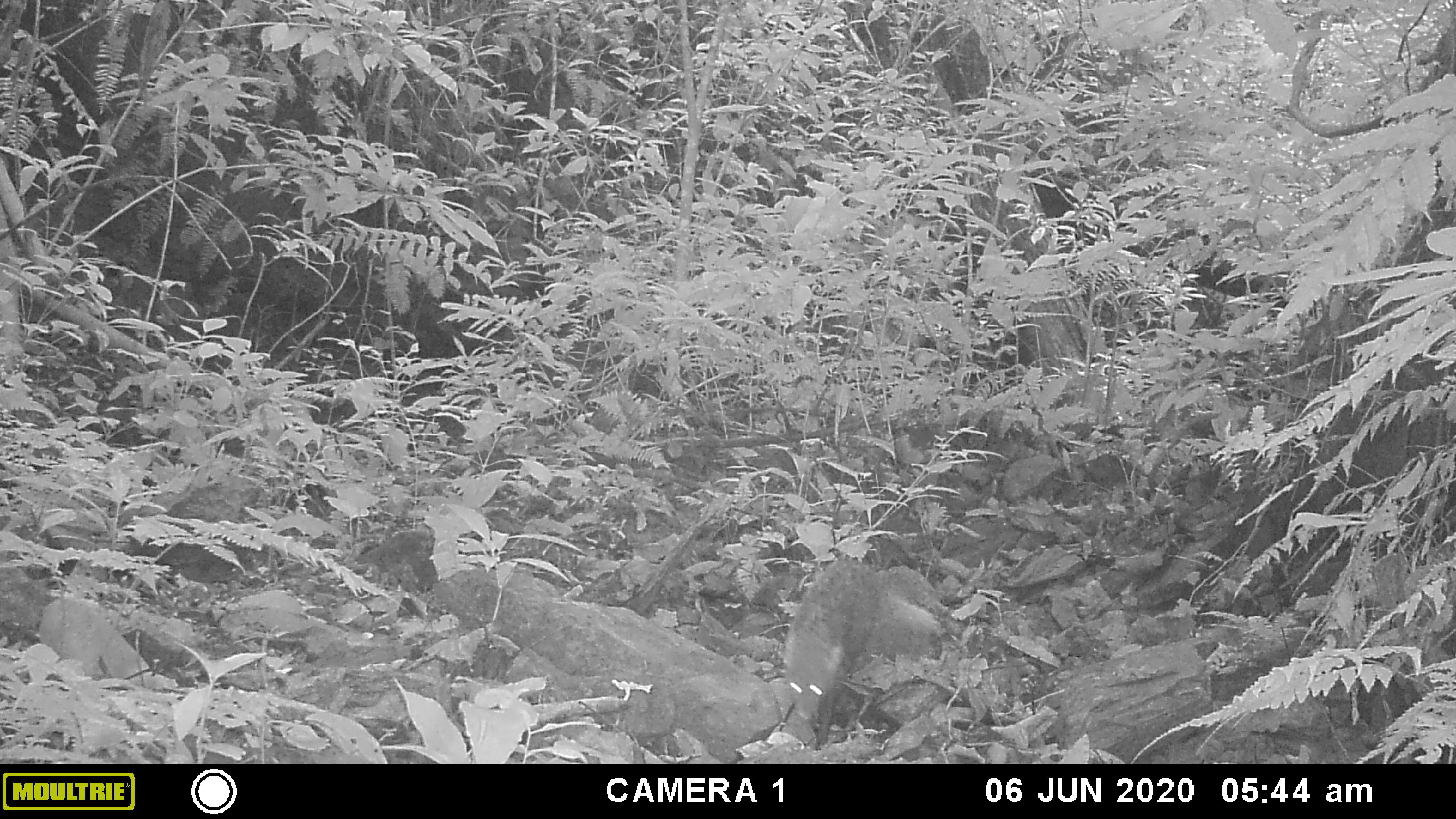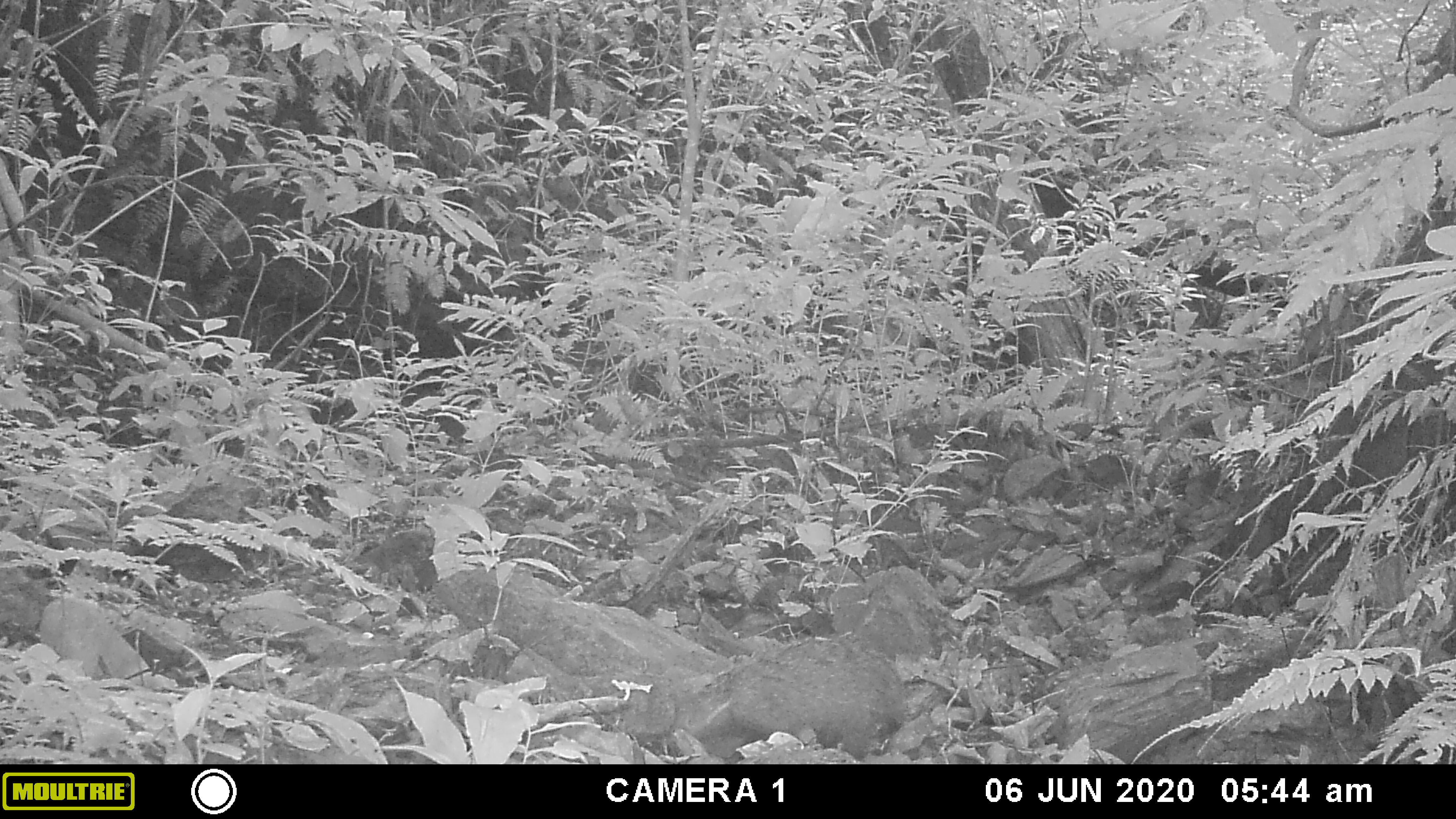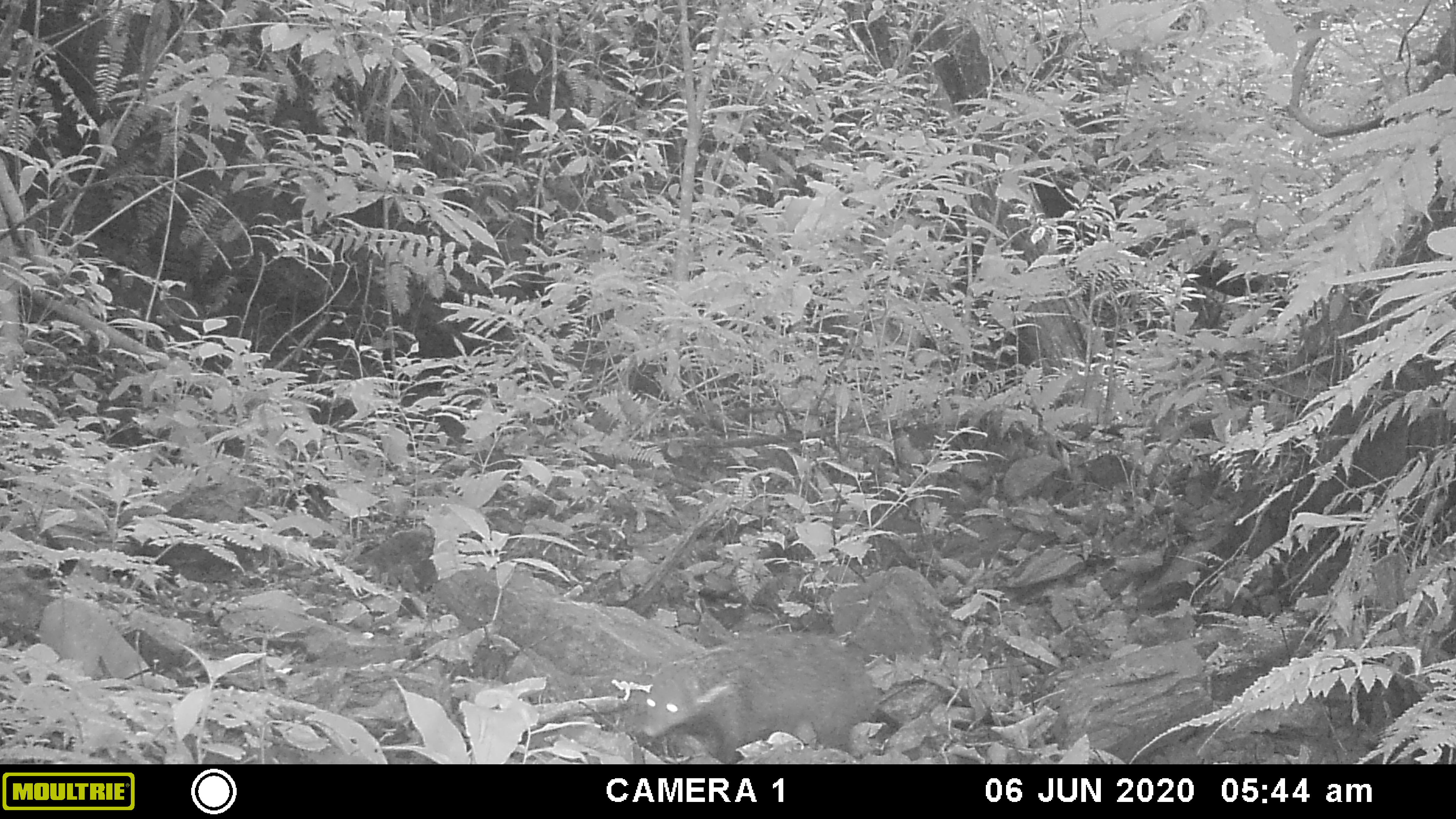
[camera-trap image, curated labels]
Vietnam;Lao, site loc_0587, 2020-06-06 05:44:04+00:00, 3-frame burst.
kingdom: Animalia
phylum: Chordata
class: Mammalia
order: Carnivora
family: Herpestidae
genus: Urva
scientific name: Urva urva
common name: crab-eating mongoose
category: crab eating mongoose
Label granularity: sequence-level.